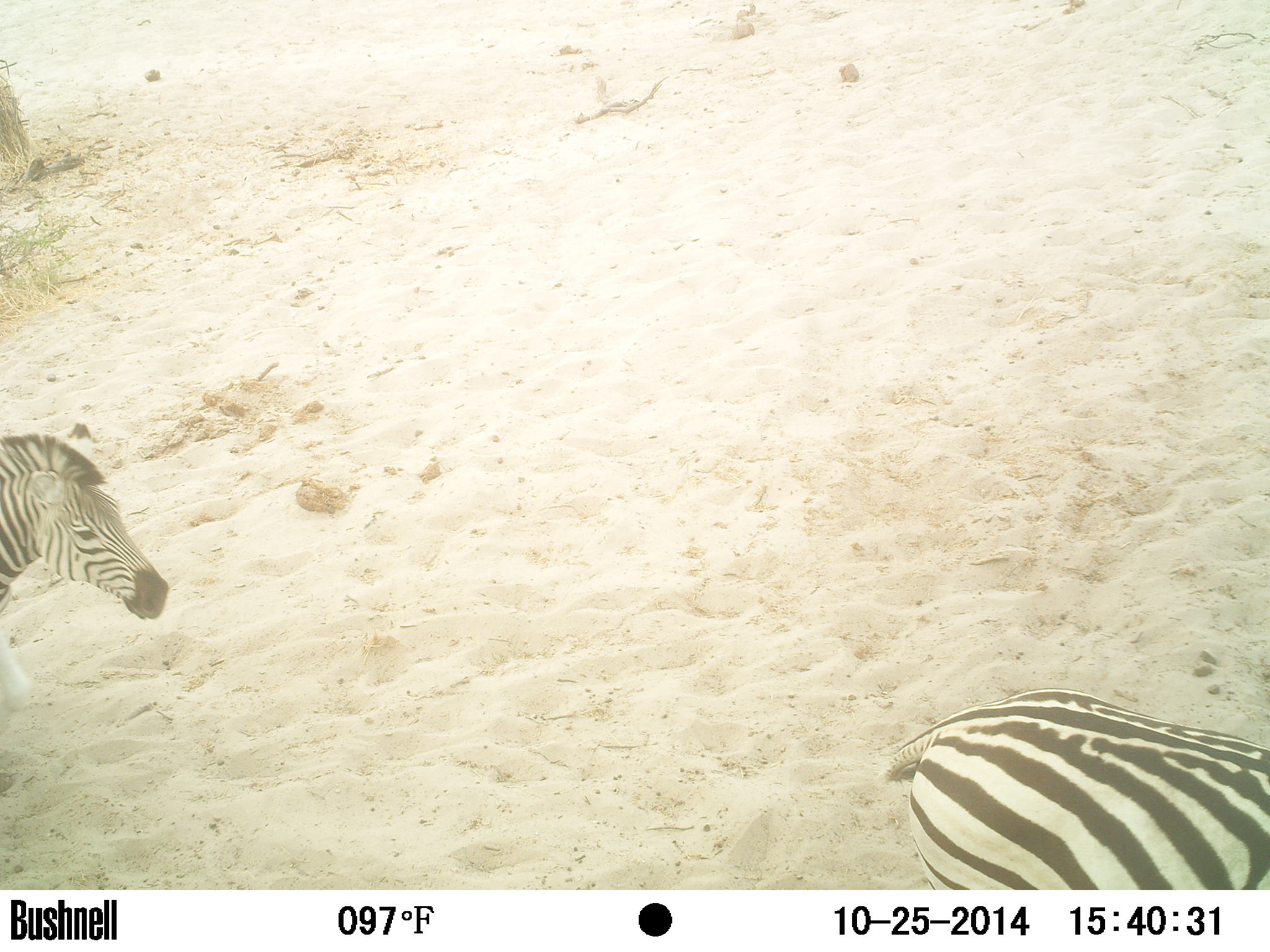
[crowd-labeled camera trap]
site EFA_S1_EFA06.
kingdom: Animalia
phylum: Chordata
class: Mammalia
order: Perissodactyla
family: Equidae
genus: Equus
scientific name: Equus quagga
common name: plains zebra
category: zebraplains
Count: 2.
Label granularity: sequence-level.